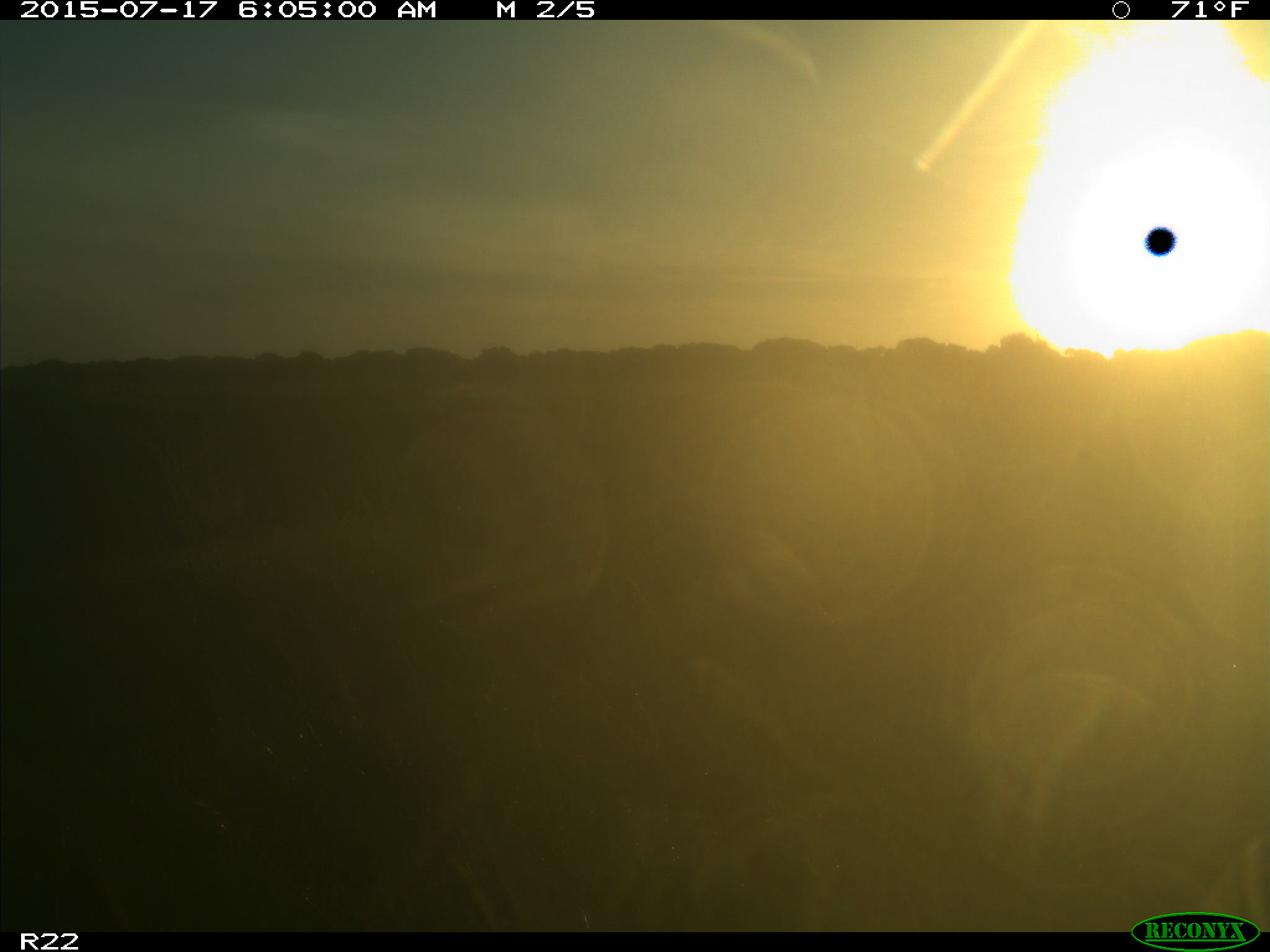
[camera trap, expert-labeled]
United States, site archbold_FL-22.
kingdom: Animalia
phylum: Chordata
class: Mammalia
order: Artiodactyla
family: Bovidae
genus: Bos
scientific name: Bos taurus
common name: domestic cow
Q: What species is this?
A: Bos taurus (domestic cow).